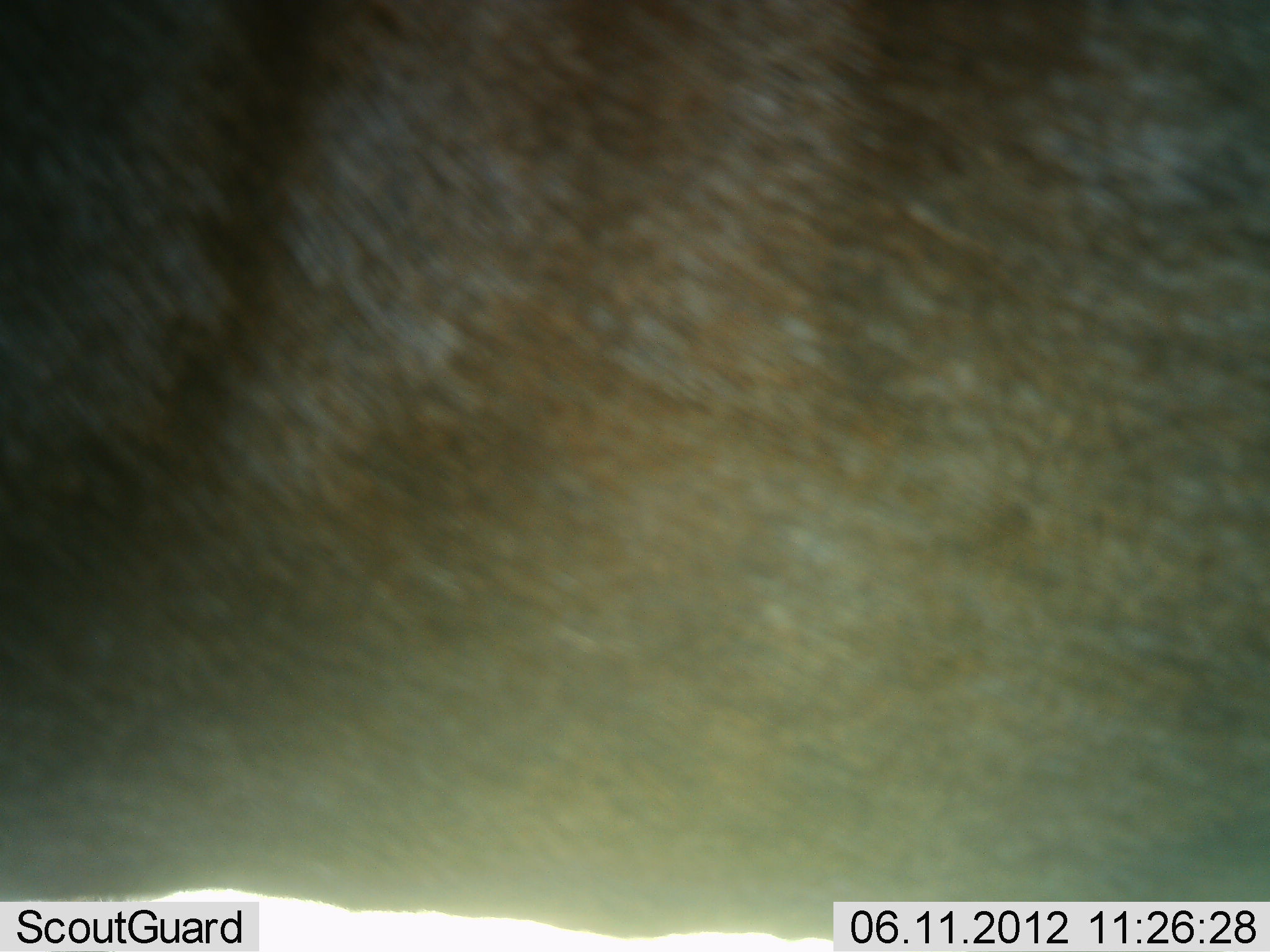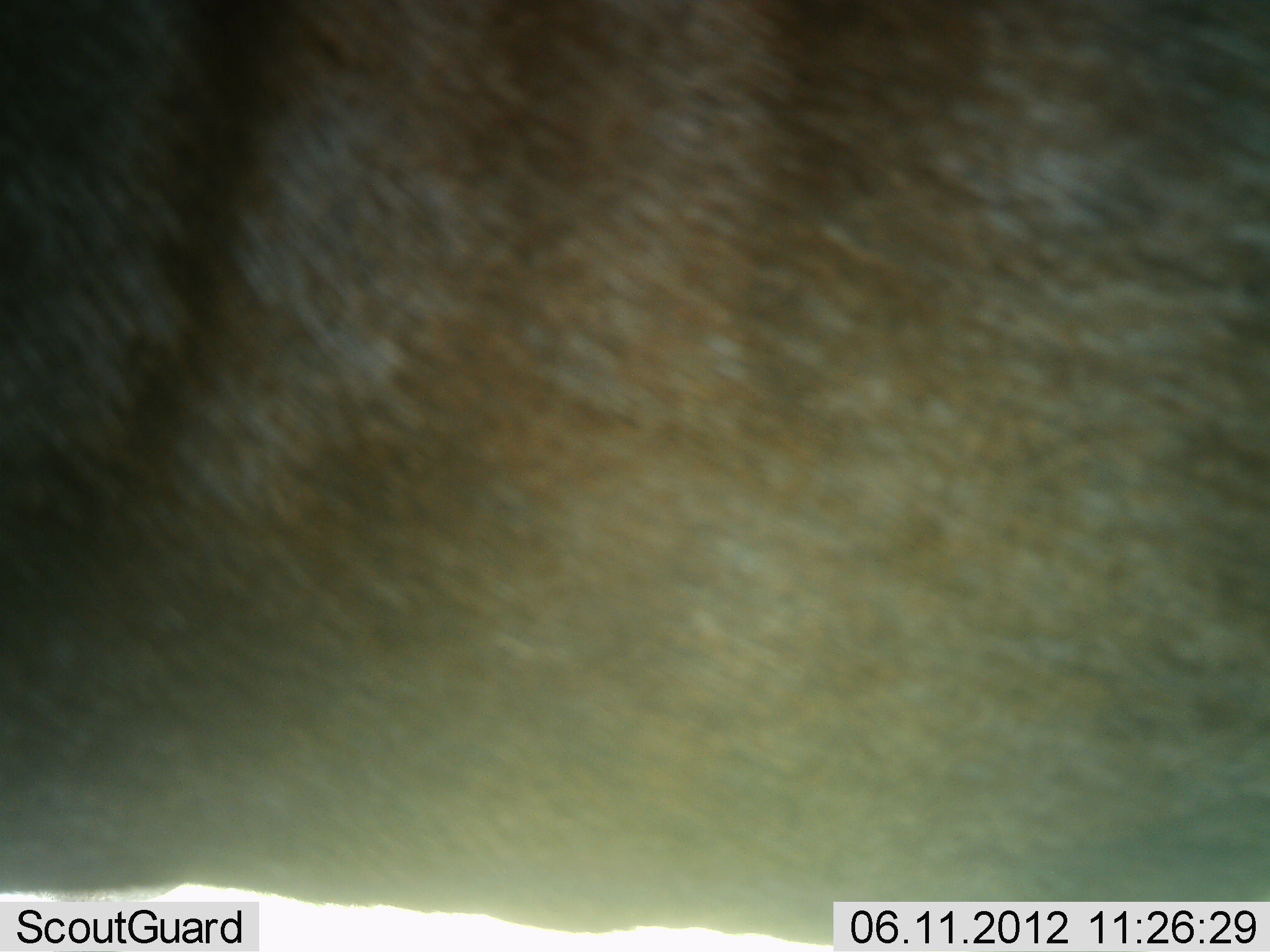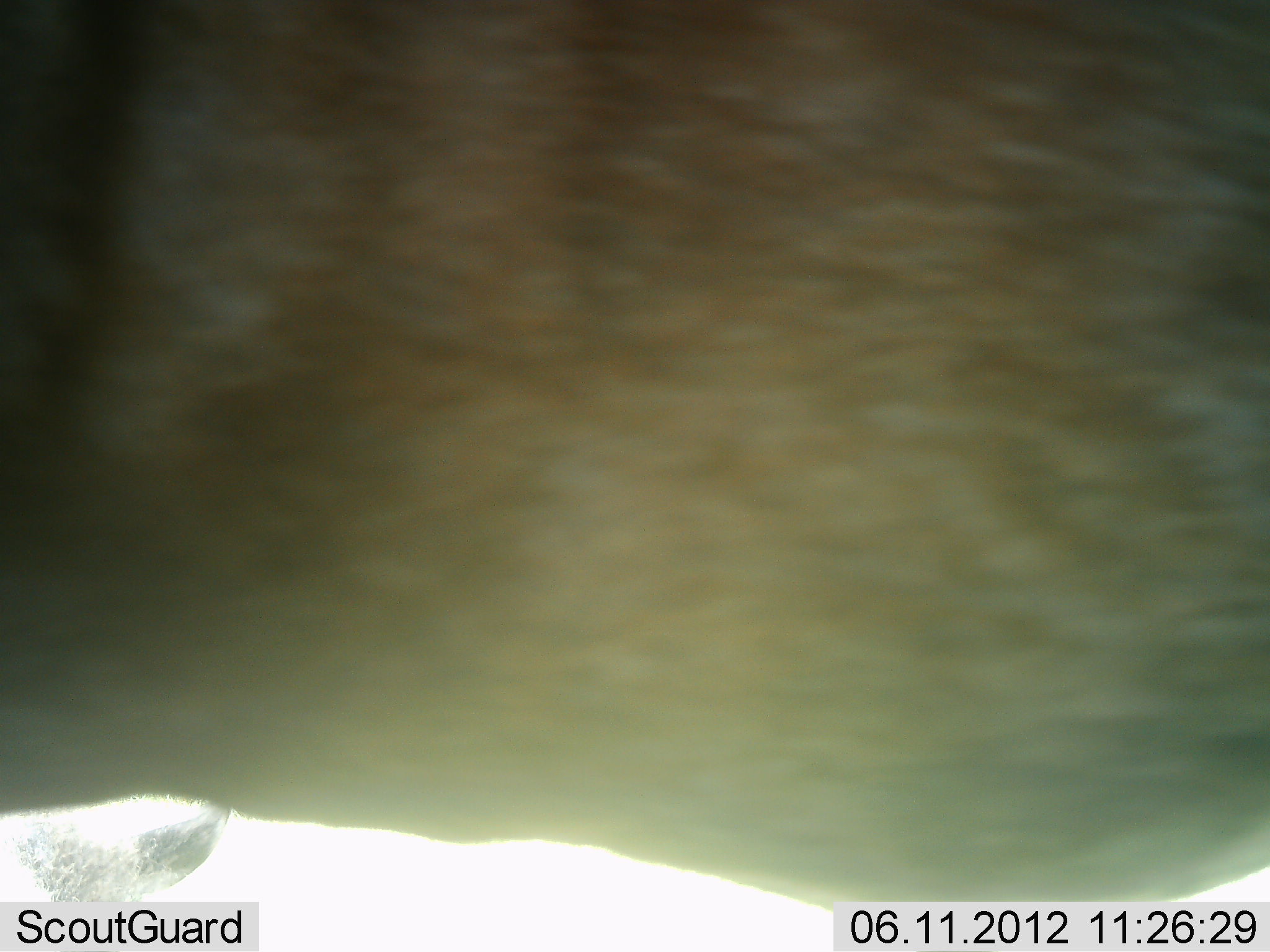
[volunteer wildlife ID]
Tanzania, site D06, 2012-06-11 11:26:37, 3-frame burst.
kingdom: Animalia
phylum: Chordata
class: Mammalia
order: Artiodactyla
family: Bovidae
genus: Connochaetes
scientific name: Connochaetes taurinus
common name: blue wildebeest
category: wildebeest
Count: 1.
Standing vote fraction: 90%.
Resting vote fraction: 10%.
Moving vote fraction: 10%.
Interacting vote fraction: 0%.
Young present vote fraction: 0%.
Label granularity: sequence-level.